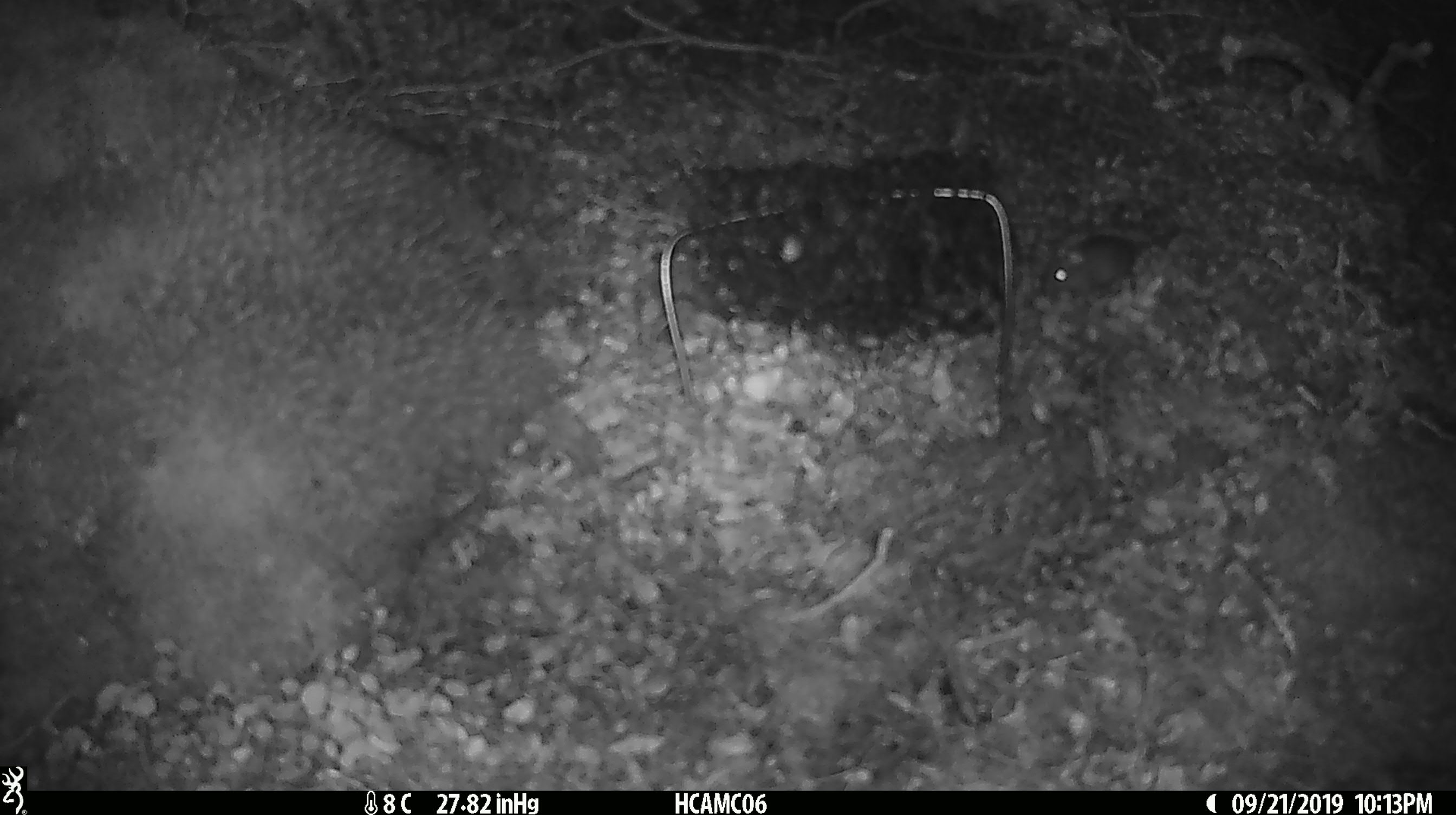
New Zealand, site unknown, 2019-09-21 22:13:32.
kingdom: Animalia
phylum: Chordata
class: Mammalia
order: Rodentia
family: Muridae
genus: Mus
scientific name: Mus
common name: mouse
Mouse (Mus).